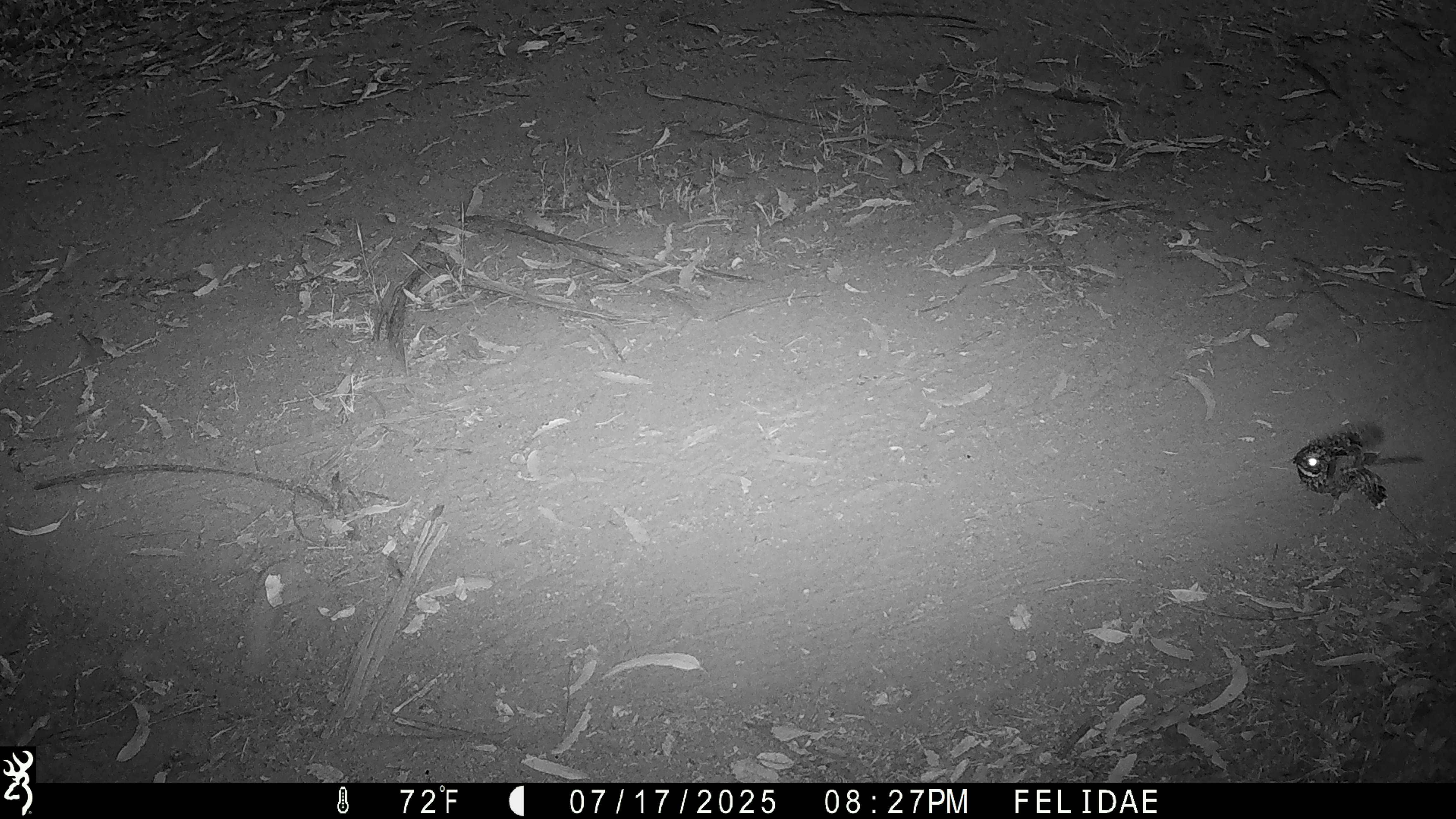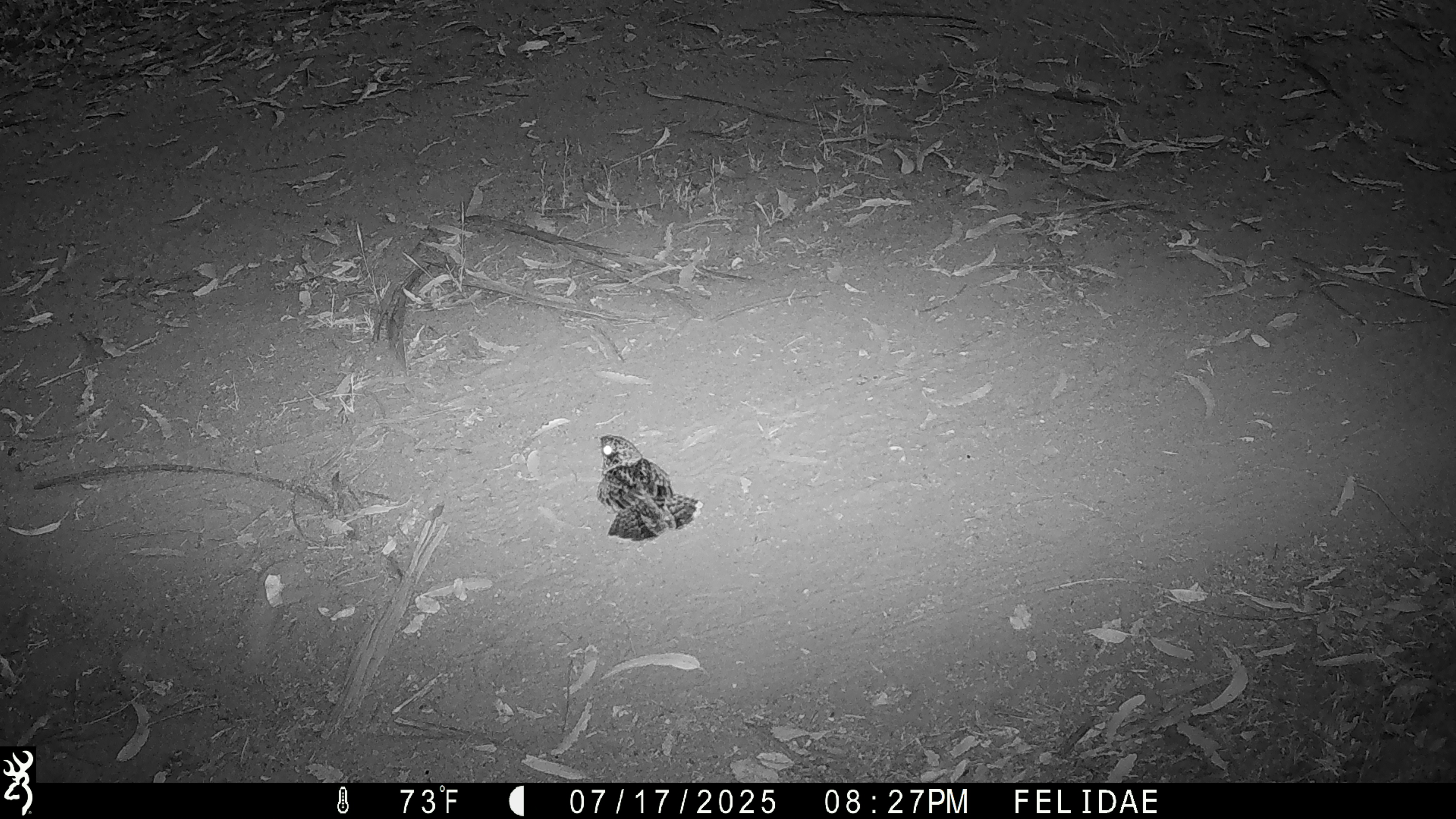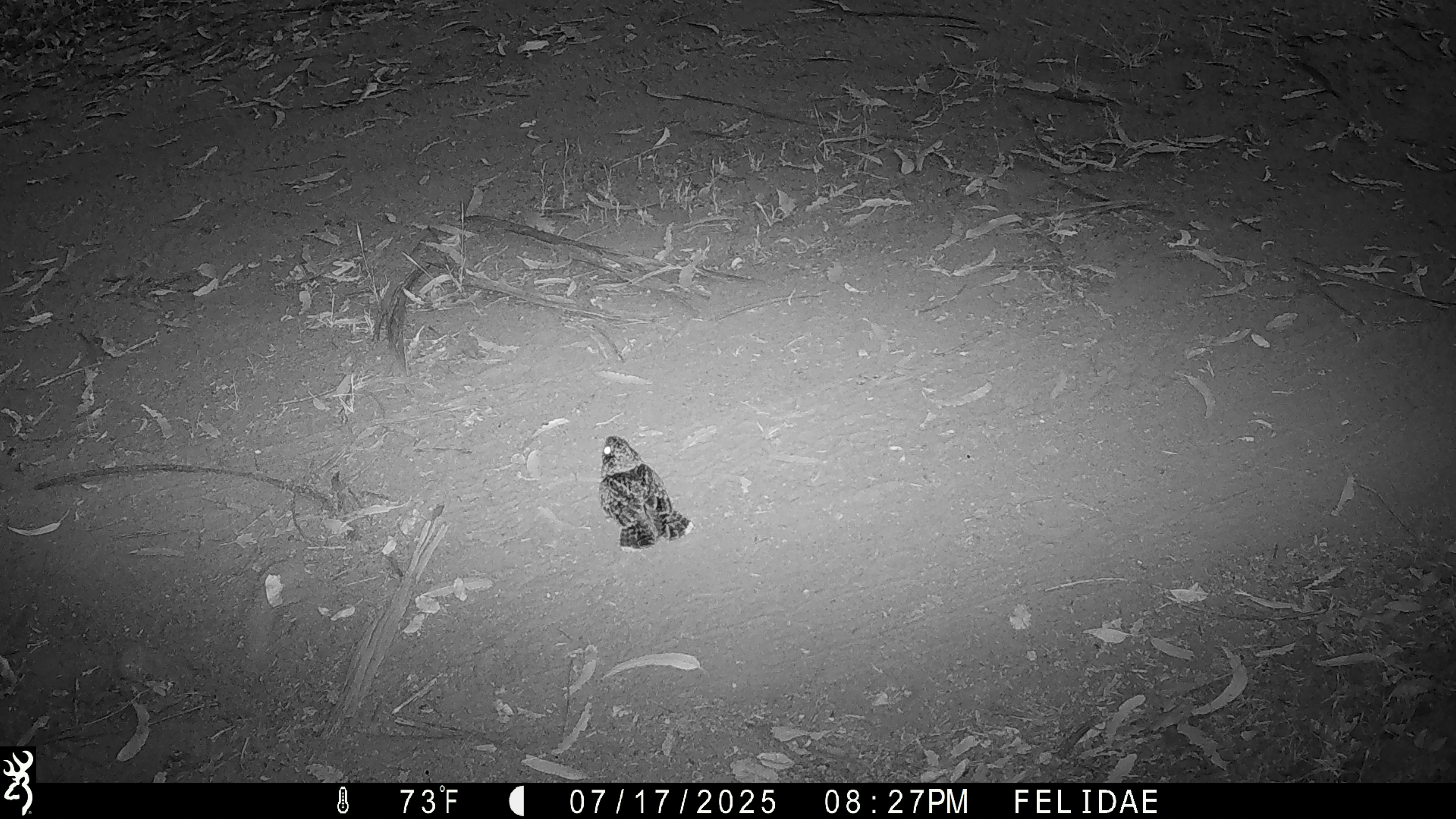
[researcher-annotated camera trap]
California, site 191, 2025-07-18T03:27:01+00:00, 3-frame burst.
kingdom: Animalia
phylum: Chordata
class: Aves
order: Caprimulgiformes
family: Caprimulgidae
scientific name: Caprimulgidae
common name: nightjar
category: unknown nightjar